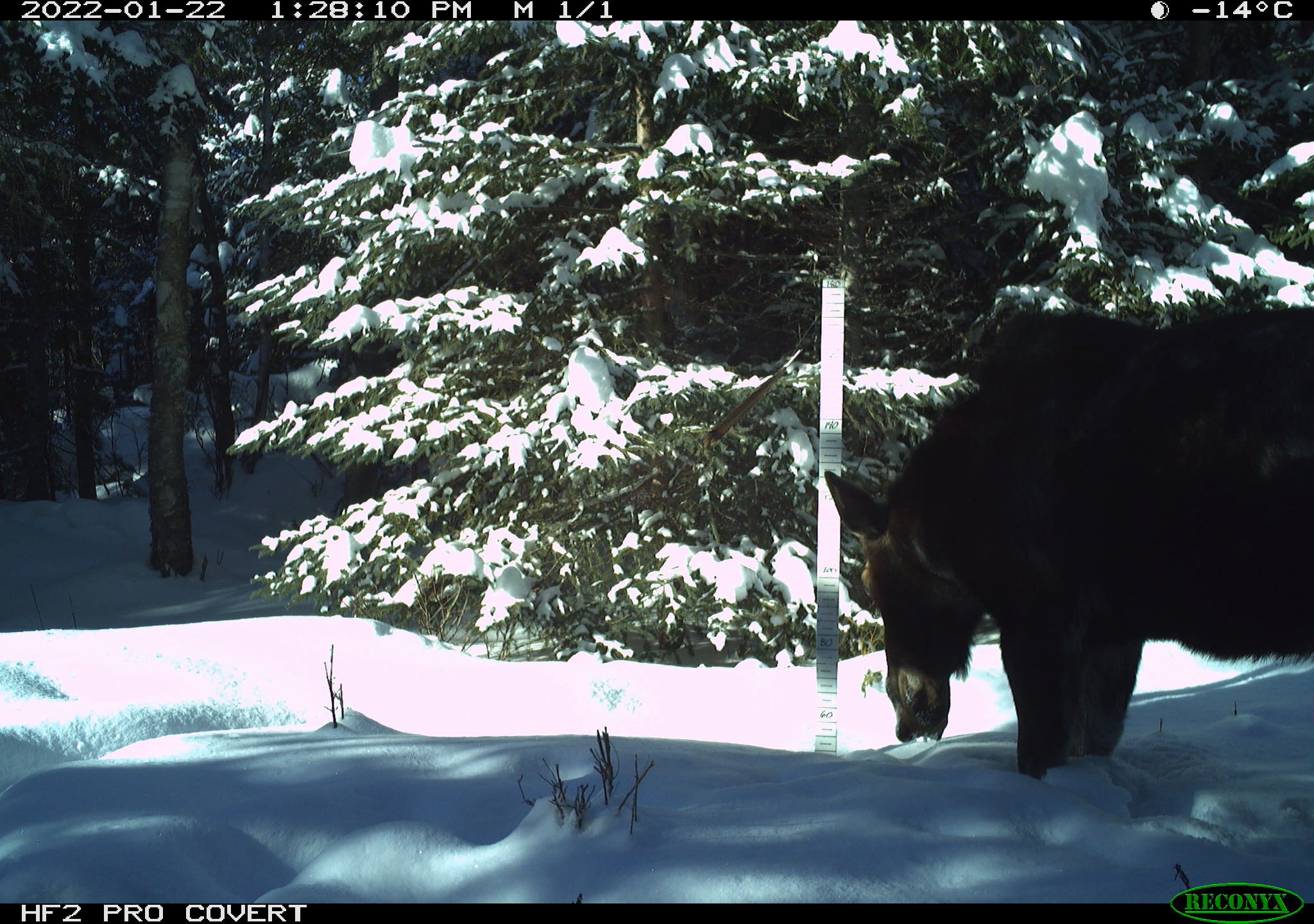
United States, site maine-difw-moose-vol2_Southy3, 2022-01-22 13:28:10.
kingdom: Animalia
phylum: Chordata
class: Mammalia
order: Artiodactyla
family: Cervidae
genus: Alces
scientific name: Alces alces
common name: moose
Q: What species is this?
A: Moose (Alces alces).